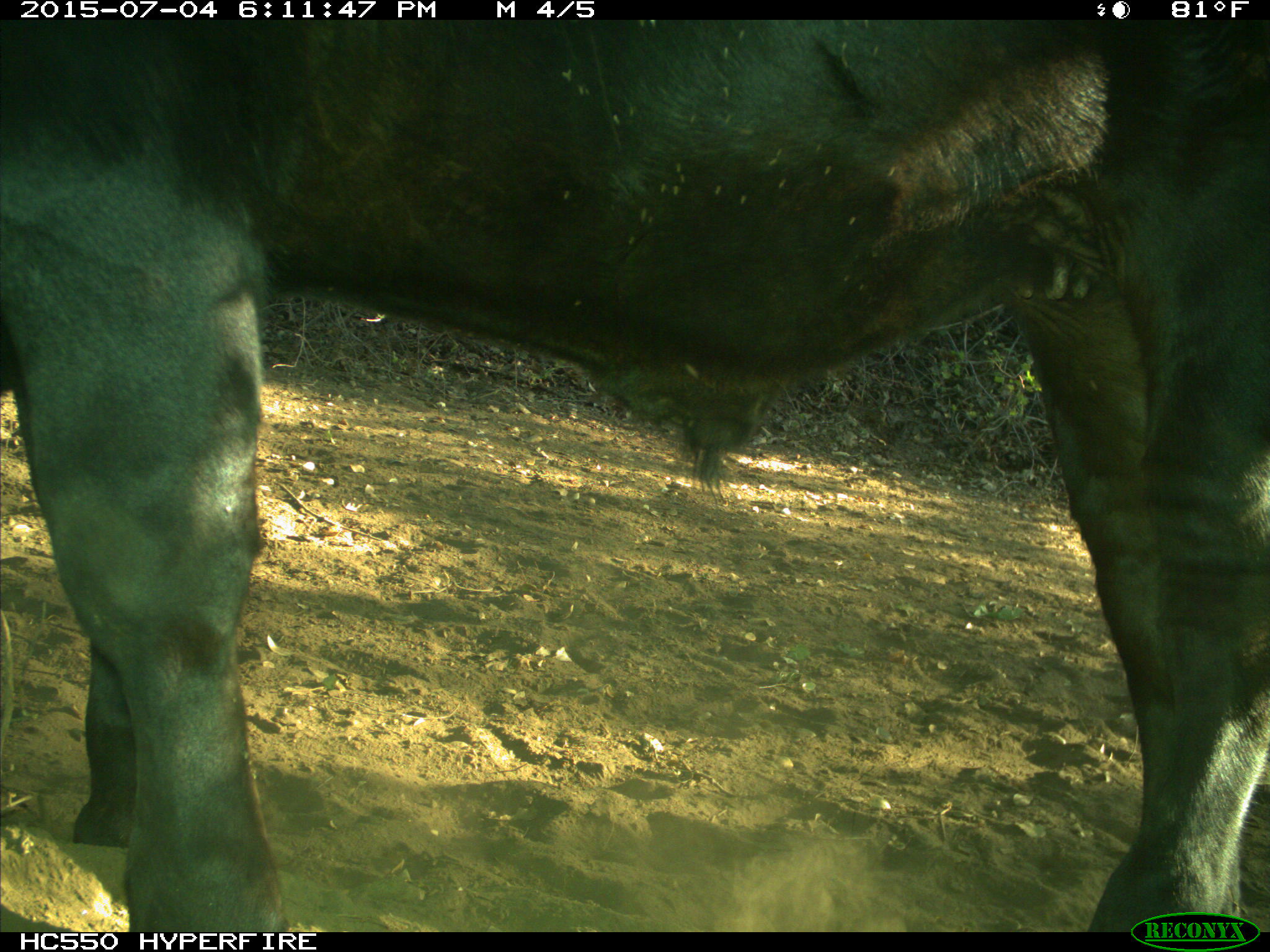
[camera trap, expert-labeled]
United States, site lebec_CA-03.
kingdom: Animalia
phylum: Chordata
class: Mammalia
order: Artiodactyla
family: Bovidae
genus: Bos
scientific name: Bos taurus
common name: domestic cow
Bos taurus (domestic cow).